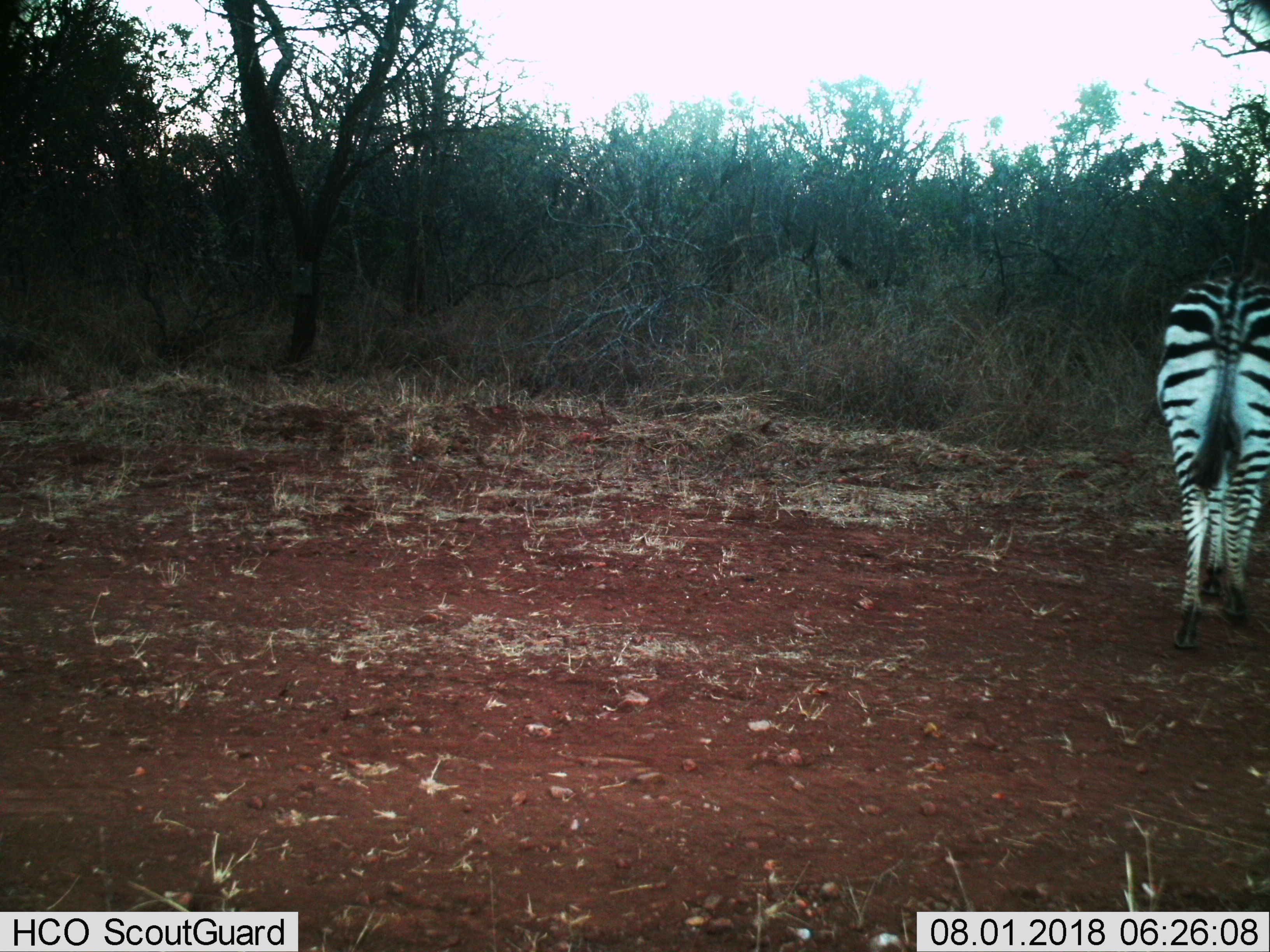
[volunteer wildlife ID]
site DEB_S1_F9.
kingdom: Animalia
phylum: Chordata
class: Mammalia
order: Perissodactyla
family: Equidae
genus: Equus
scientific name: Equus quagga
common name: plains zebra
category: zebraplains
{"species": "zebraplains (plains zebra) (Equus quagga)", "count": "1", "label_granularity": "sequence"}